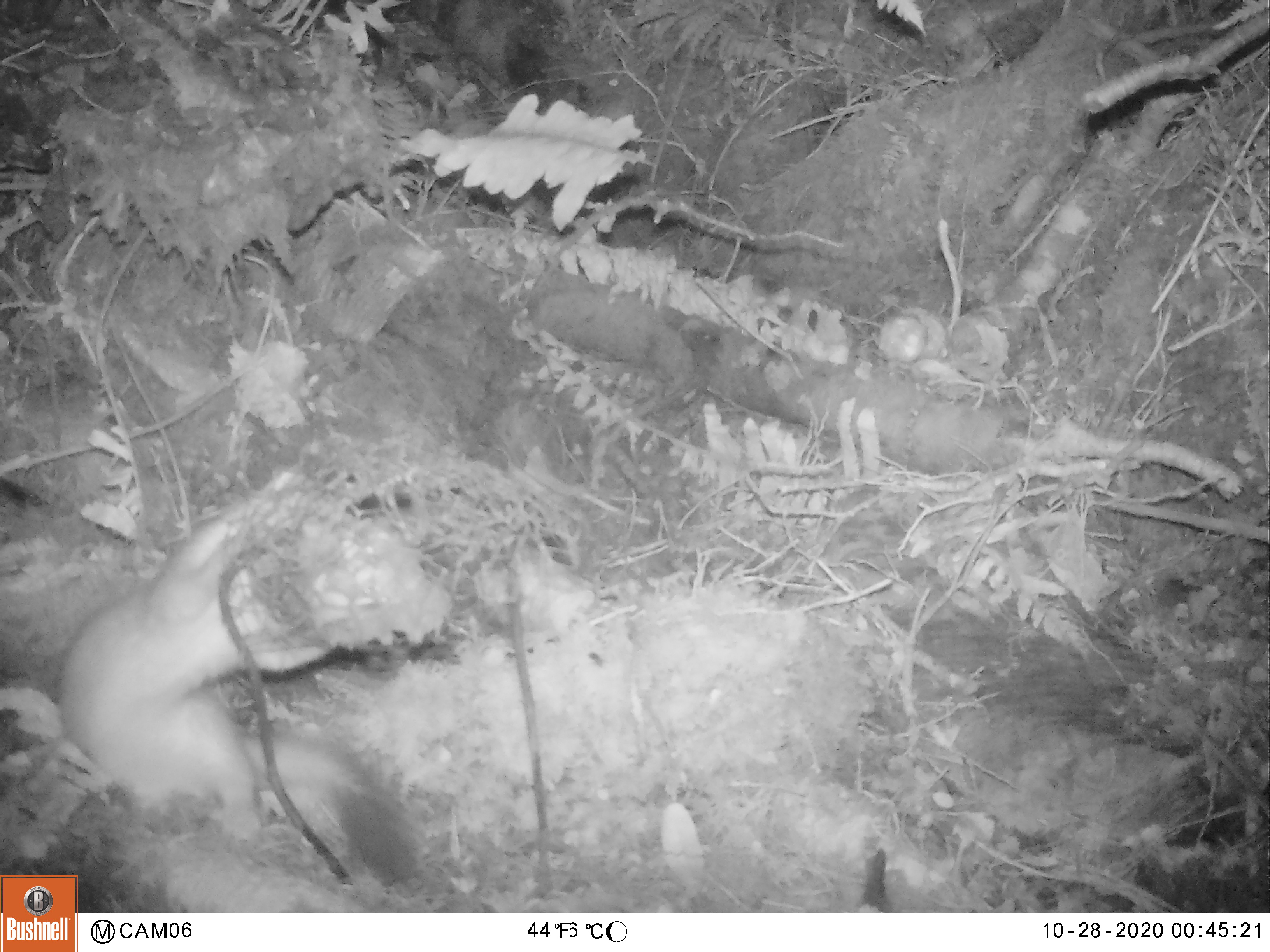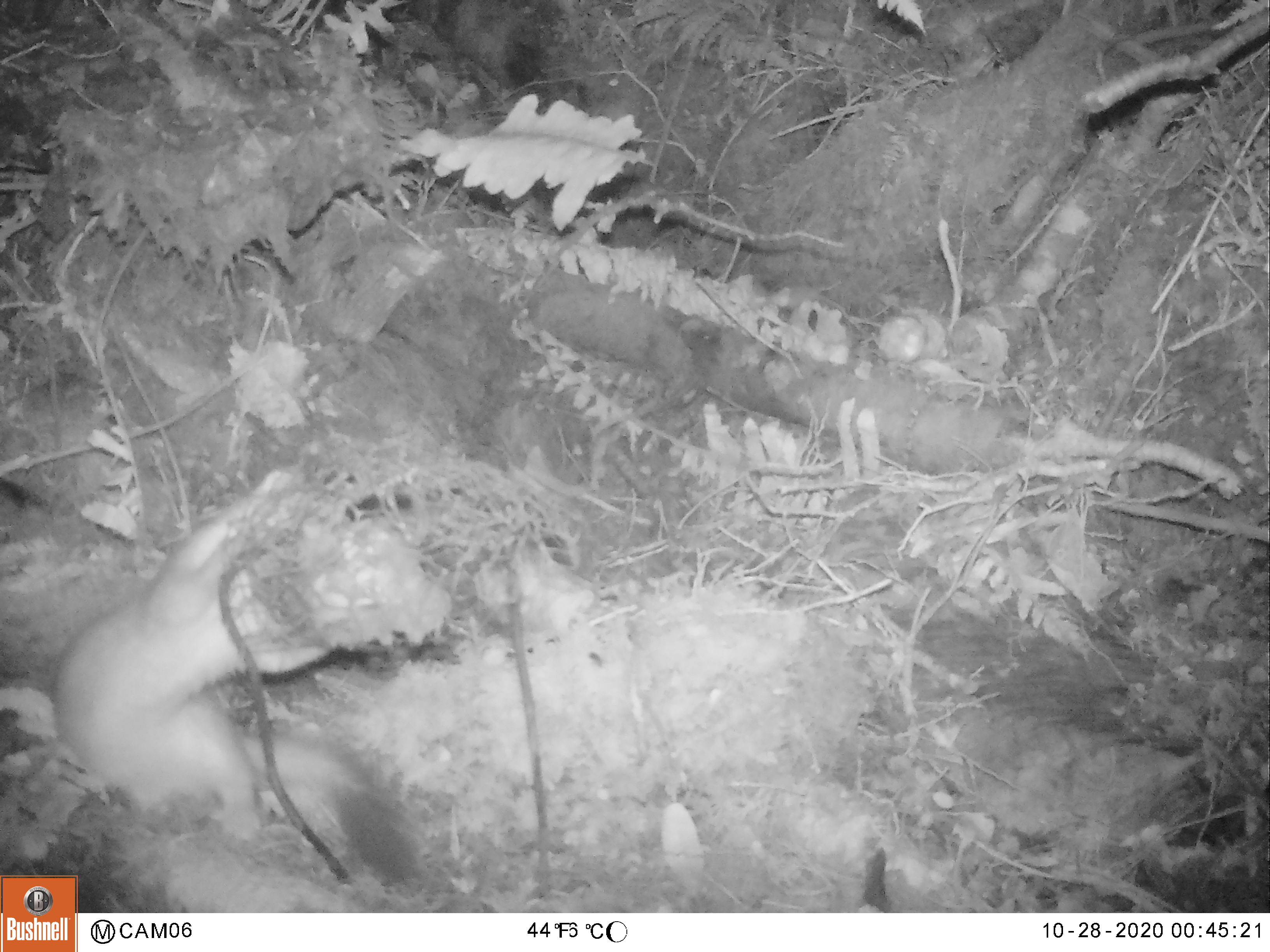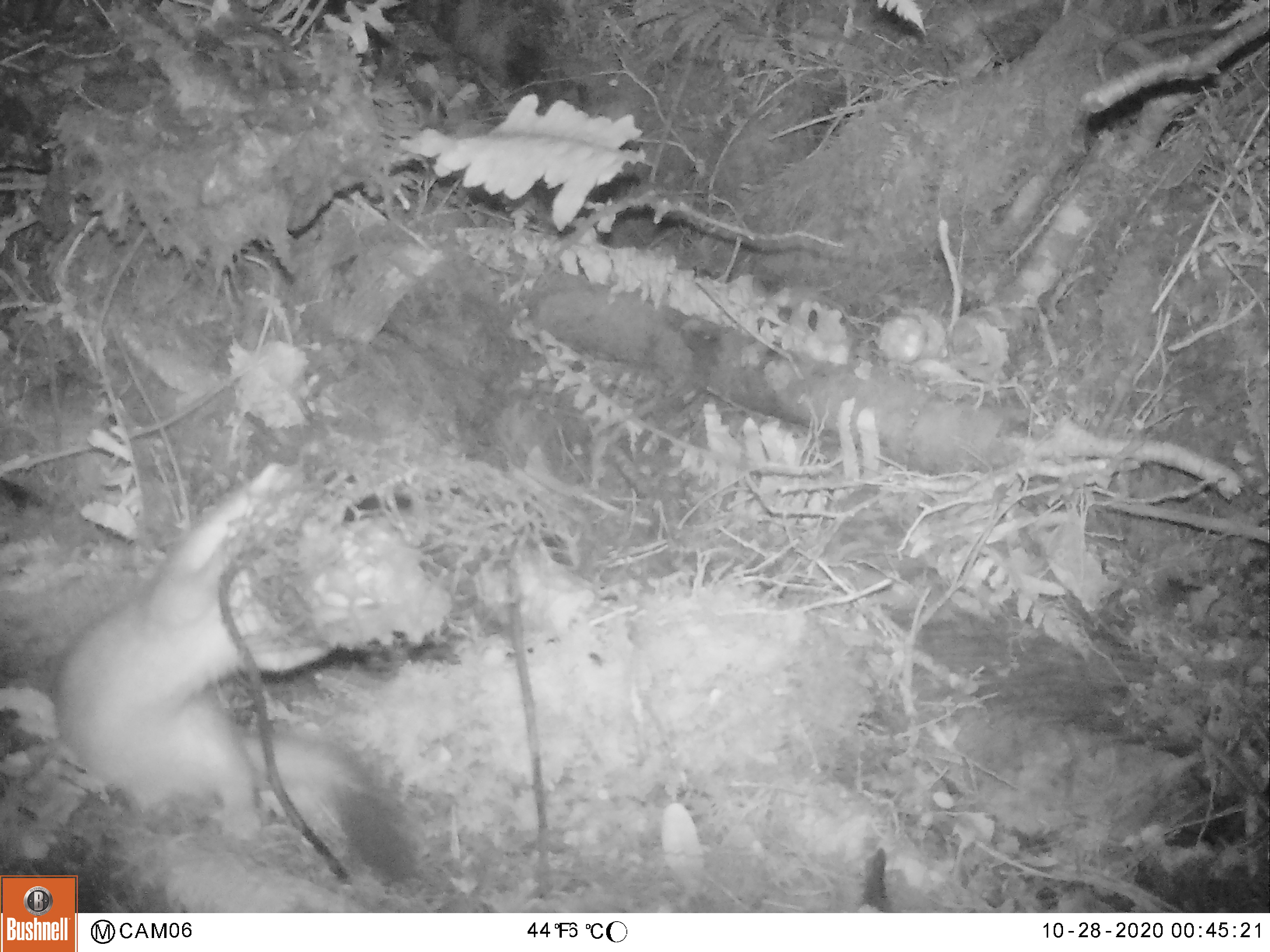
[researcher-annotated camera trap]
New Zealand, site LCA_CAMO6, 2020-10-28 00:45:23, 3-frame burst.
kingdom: Animalia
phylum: Chordata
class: Mammalia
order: Carnivora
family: Mustelidae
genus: Mustela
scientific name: Mustela erminea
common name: stoat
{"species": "stoat (Mustela erminea)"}